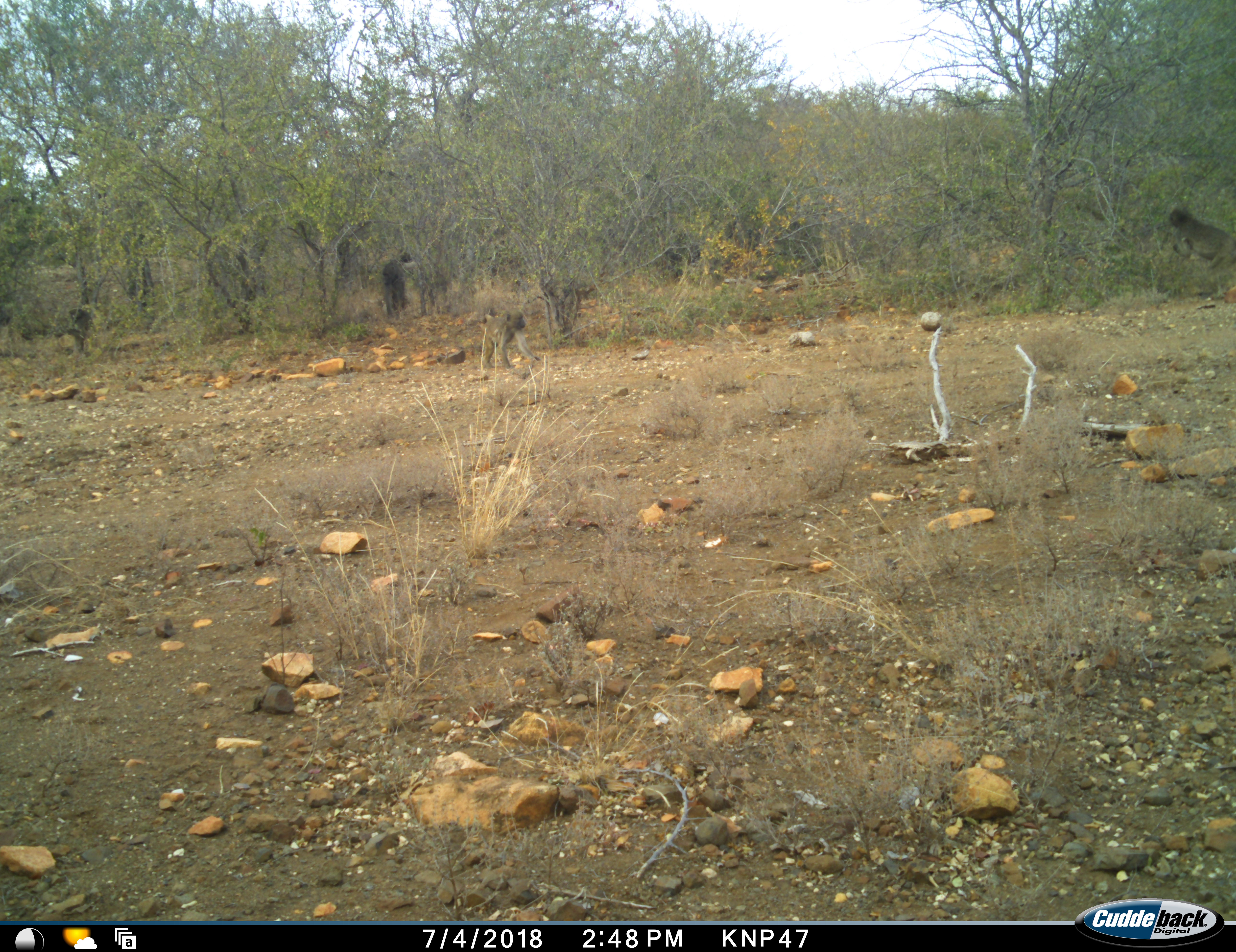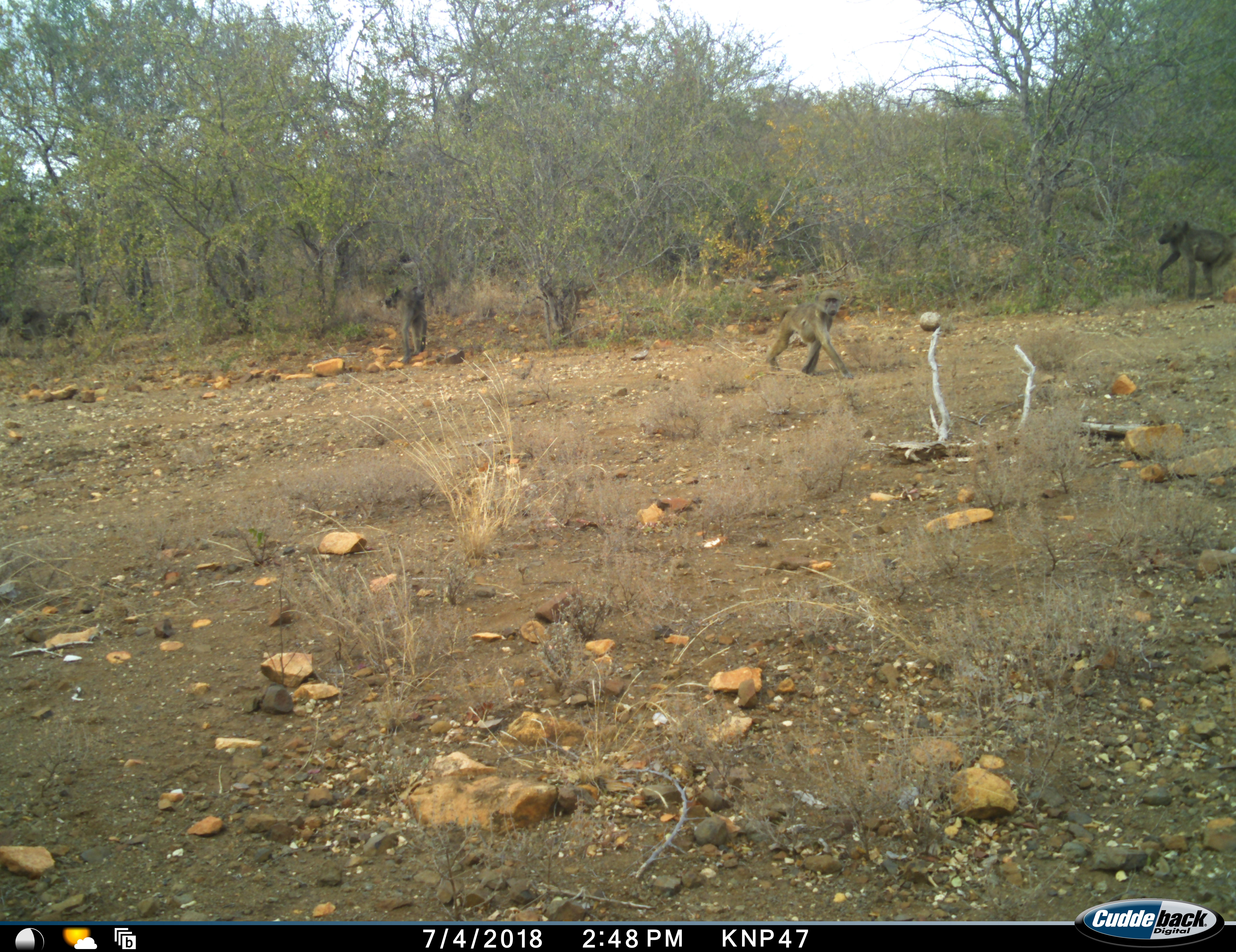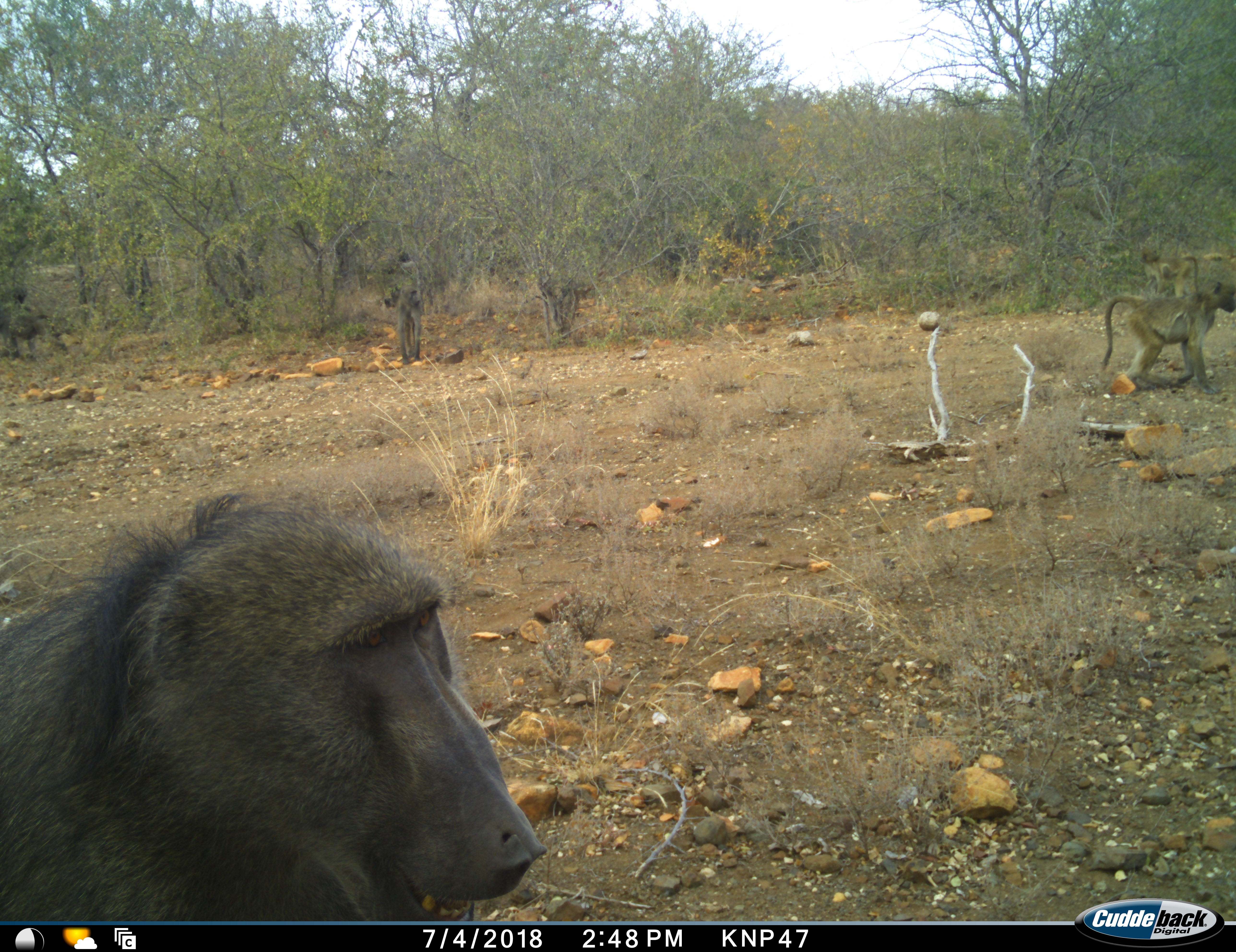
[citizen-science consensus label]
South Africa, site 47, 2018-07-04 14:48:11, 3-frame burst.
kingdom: Animalia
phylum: Chordata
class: Mammalia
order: Primates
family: Cercopithecidae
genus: Papio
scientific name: Papio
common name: baboon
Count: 5.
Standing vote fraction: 30%.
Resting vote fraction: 0%.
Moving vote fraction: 90%.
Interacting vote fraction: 20%.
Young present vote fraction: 50%.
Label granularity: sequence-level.